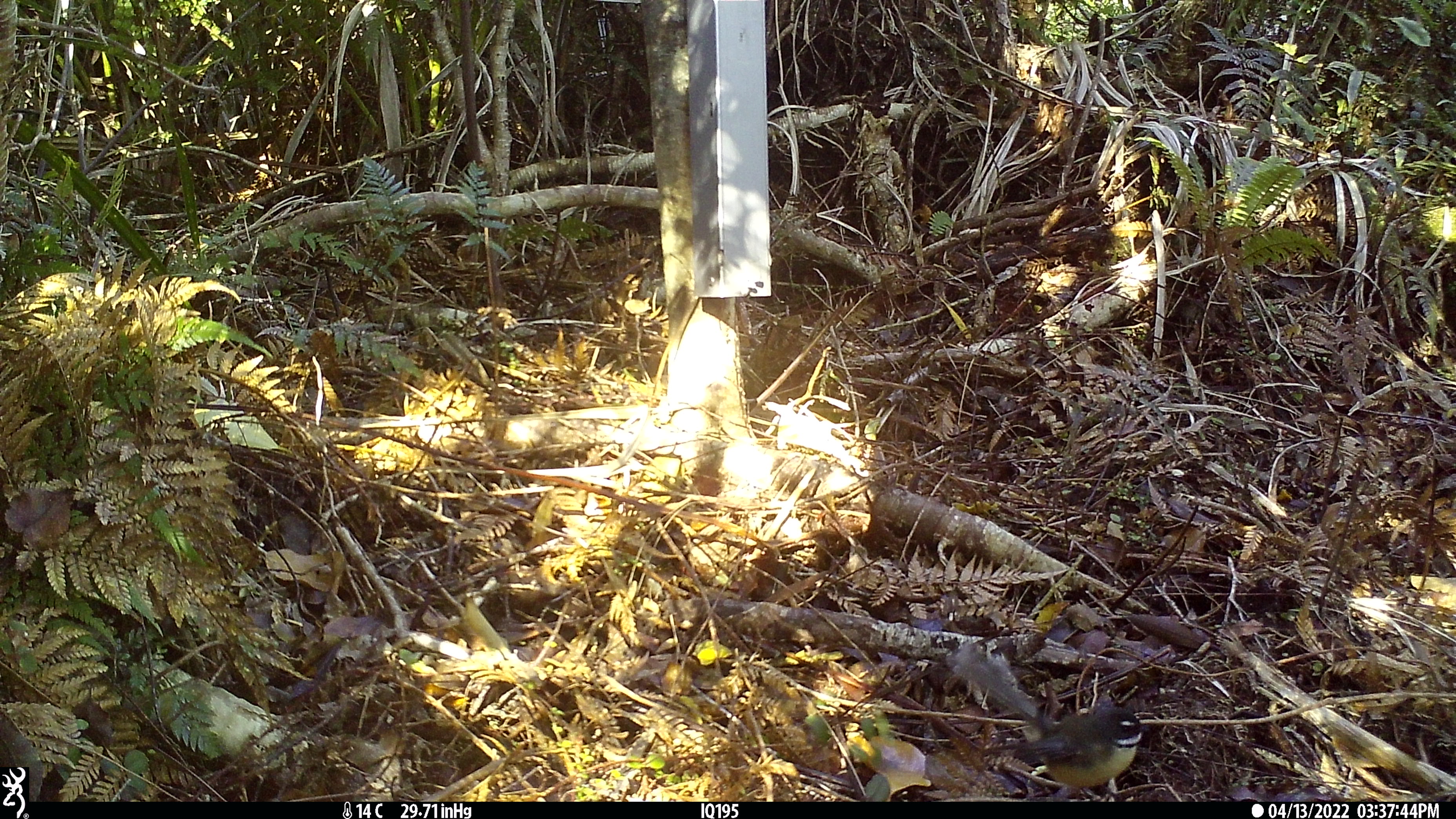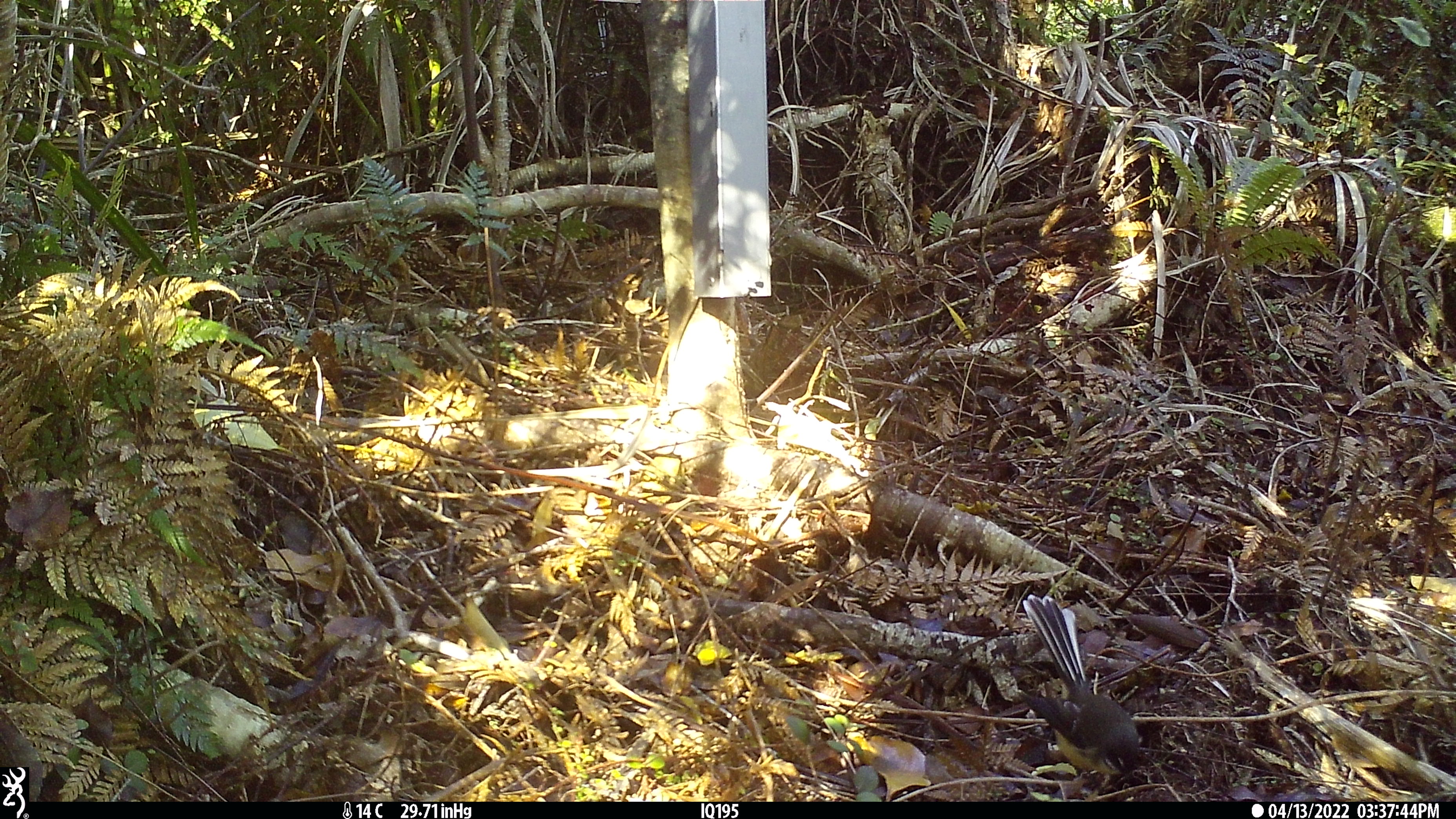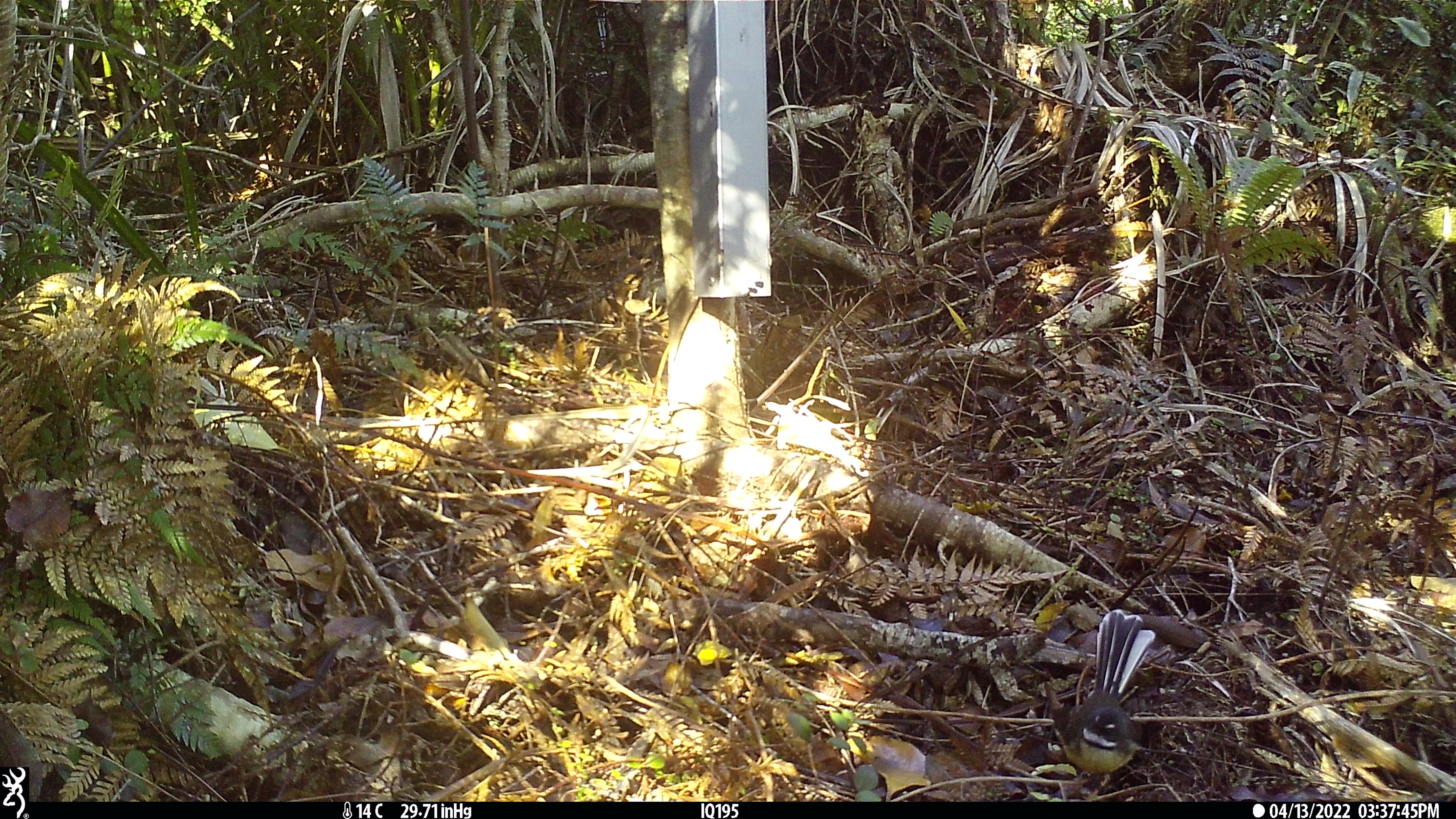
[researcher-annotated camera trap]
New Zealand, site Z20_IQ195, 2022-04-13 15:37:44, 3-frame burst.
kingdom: Animalia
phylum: Chordata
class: Aves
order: Passeriformes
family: Rhipiduridae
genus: Rhipidura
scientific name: Rhipidura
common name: fantails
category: fantail